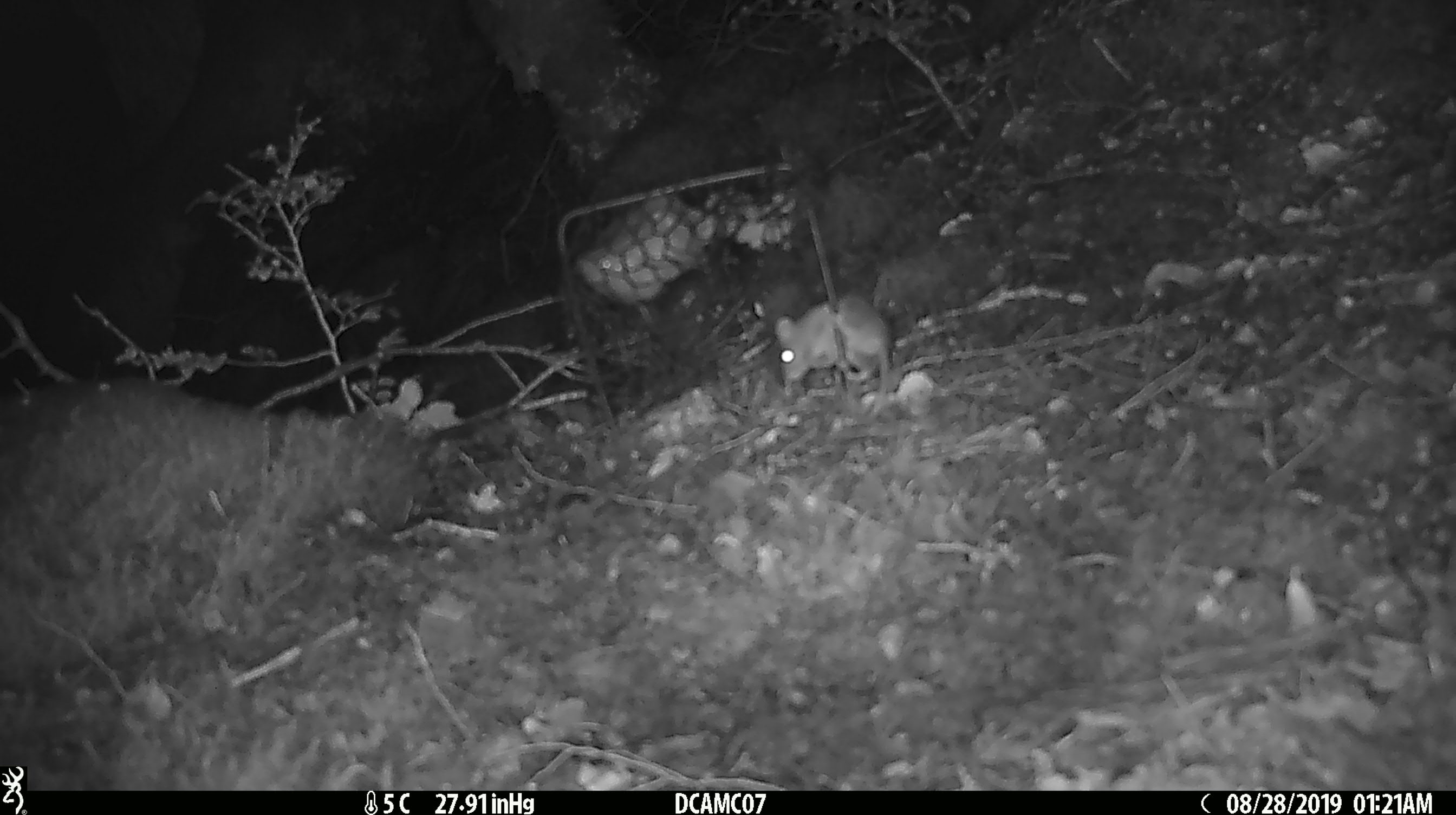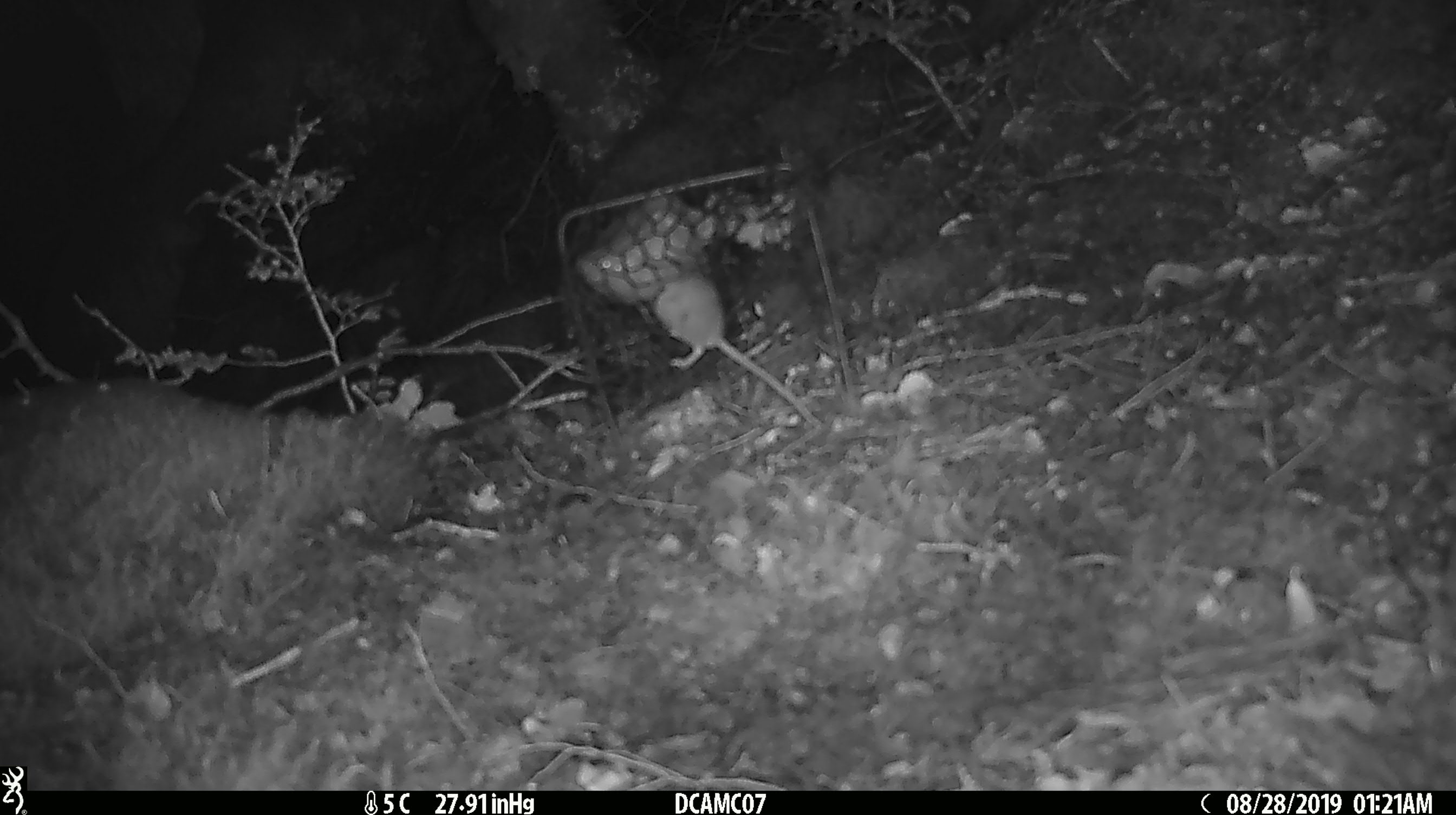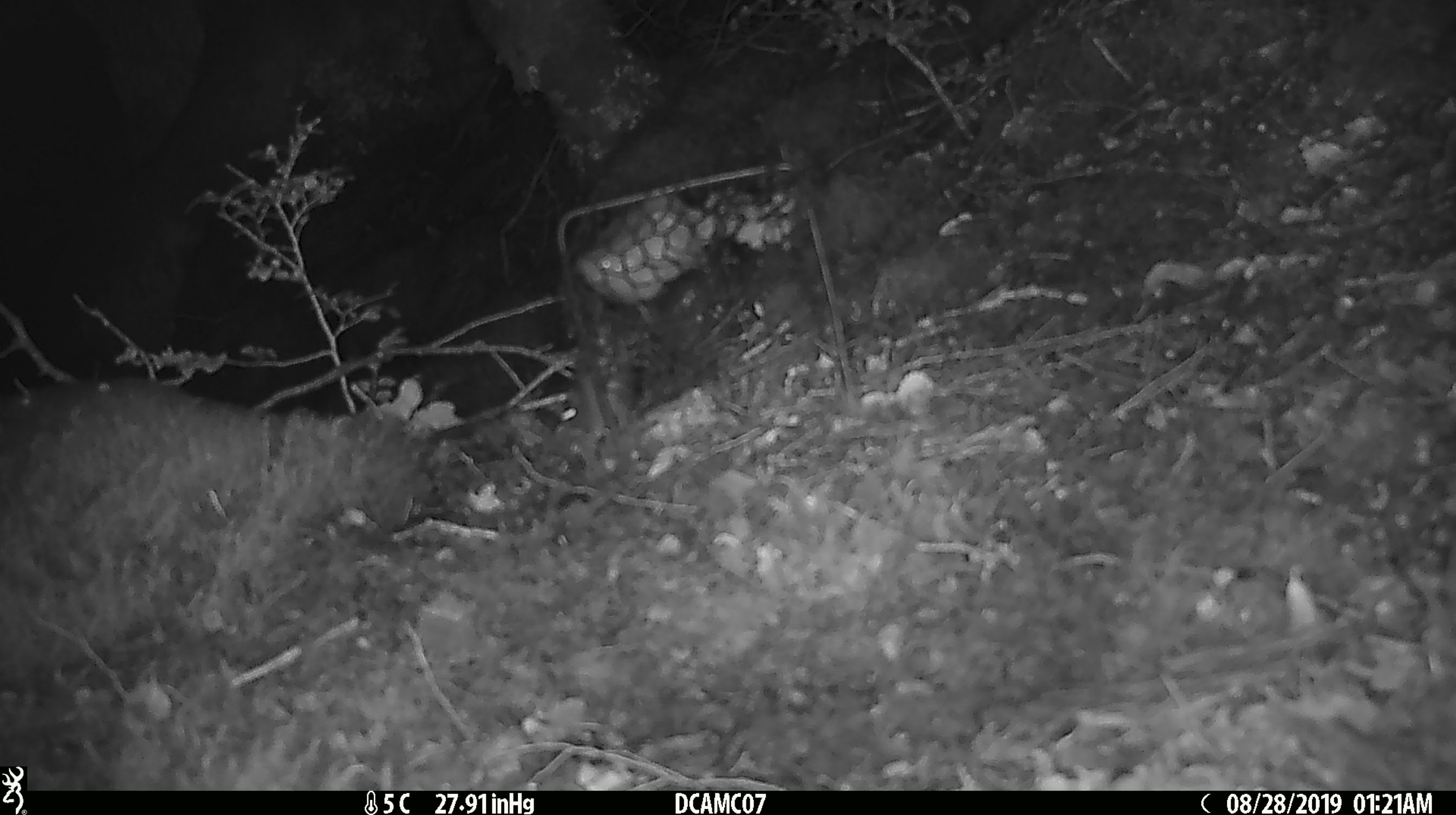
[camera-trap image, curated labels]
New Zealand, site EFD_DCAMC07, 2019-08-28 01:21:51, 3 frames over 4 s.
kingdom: Animalia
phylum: Chordata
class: Mammalia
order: Rodentia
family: Muridae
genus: Mus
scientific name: Mus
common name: mouse